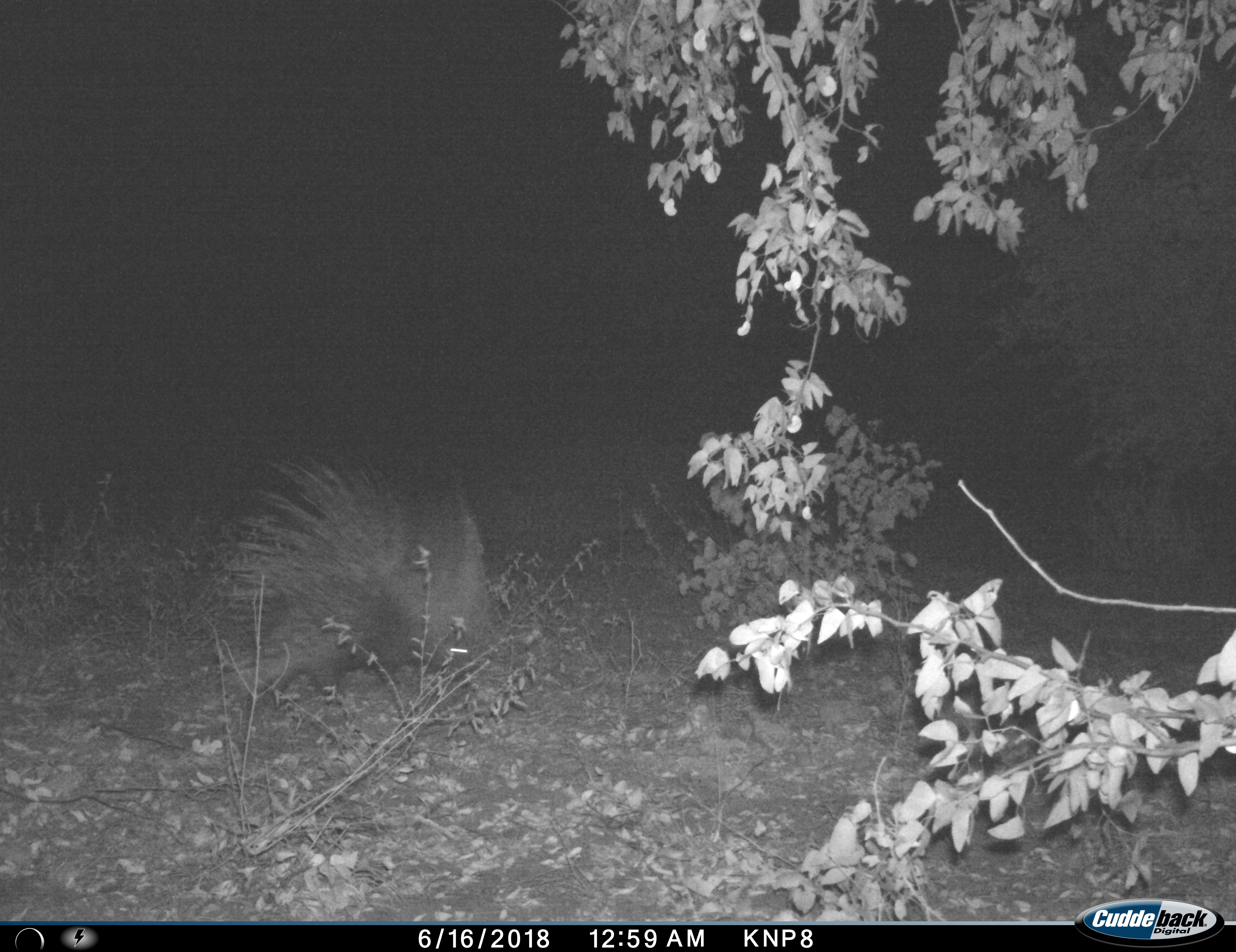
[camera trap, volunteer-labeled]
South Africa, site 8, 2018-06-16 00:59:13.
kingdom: Animalia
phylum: Chordata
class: Mammalia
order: Rodentia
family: Hystricidae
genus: Hystrix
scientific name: Hystrix africaeaustralis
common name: cape porcupine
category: porcupine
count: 1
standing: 40%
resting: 0%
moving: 60%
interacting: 0%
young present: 0%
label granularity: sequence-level